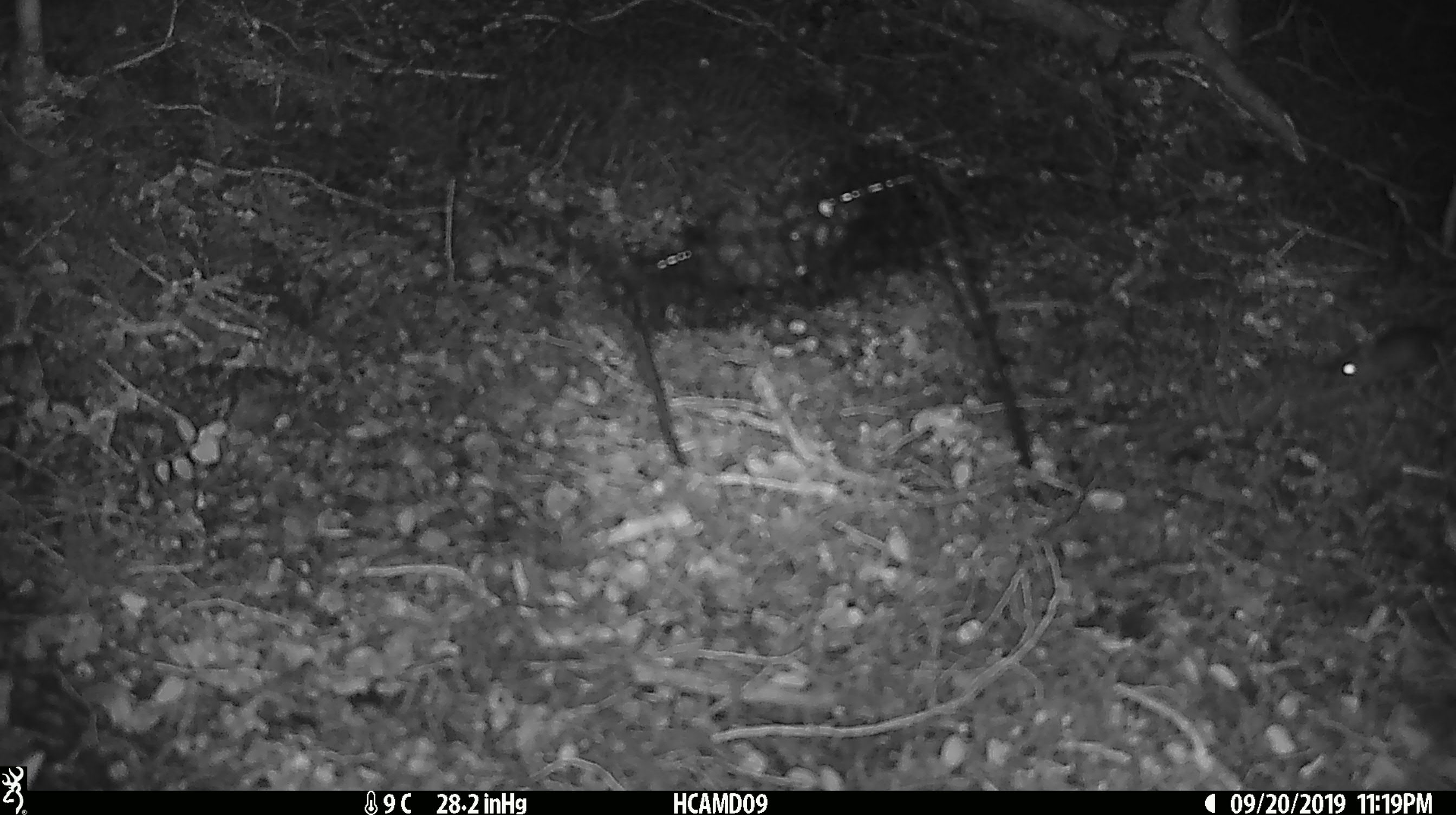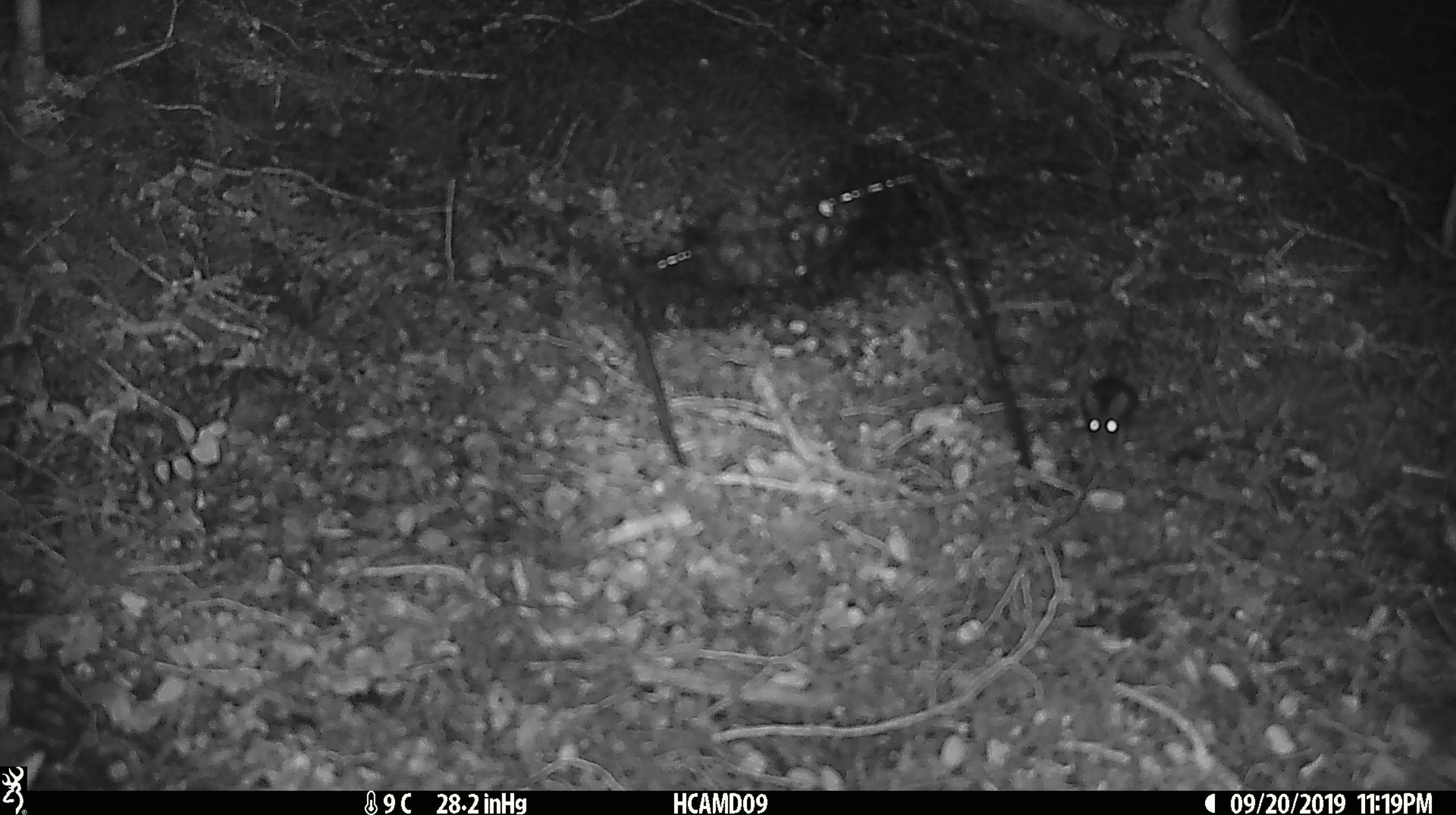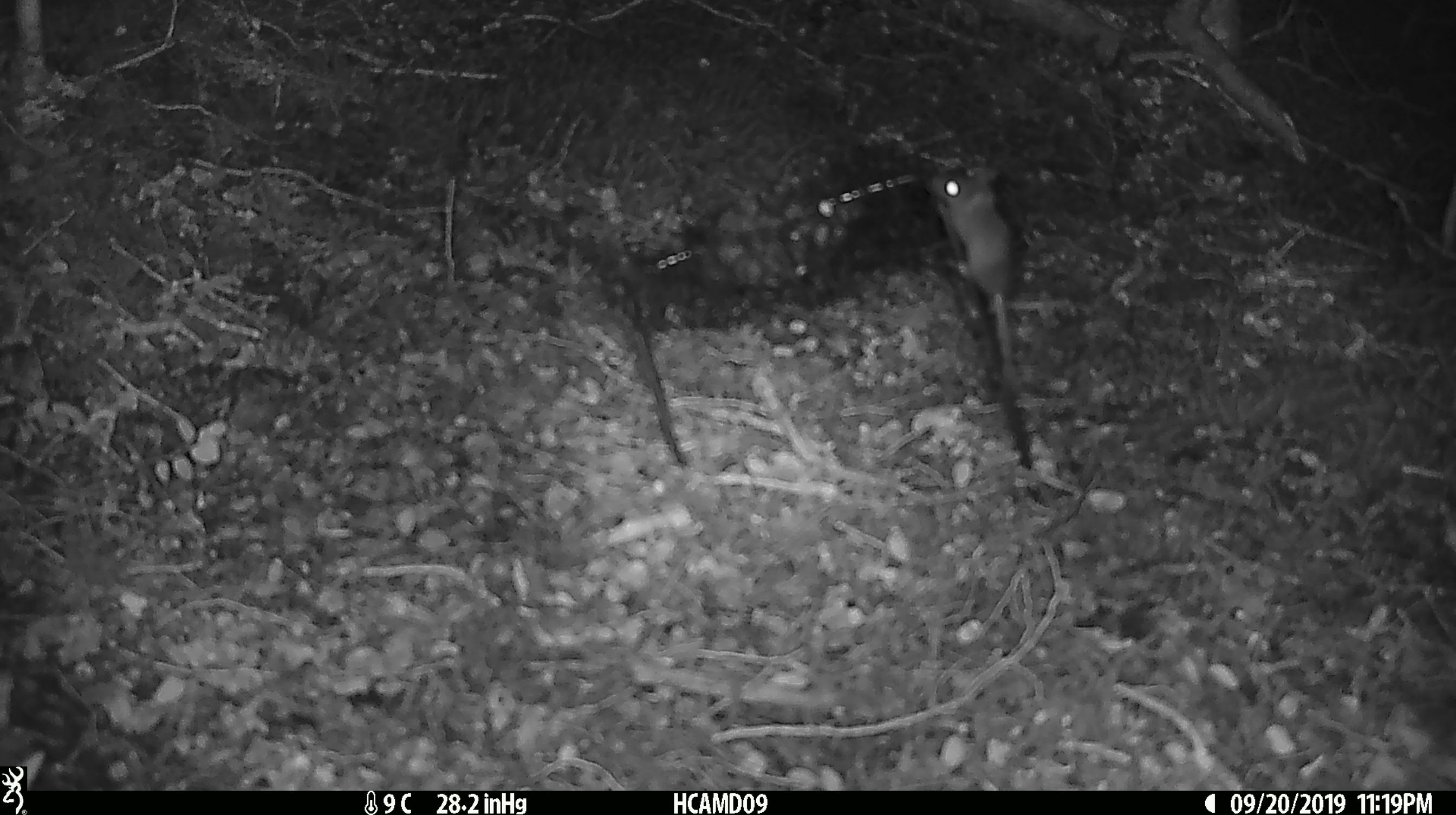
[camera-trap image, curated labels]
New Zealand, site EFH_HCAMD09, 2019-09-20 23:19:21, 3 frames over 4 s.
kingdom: Animalia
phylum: Chordata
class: Mammalia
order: Rodentia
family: Muridae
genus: Mus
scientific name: Mus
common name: mouse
Mouse (Mus).